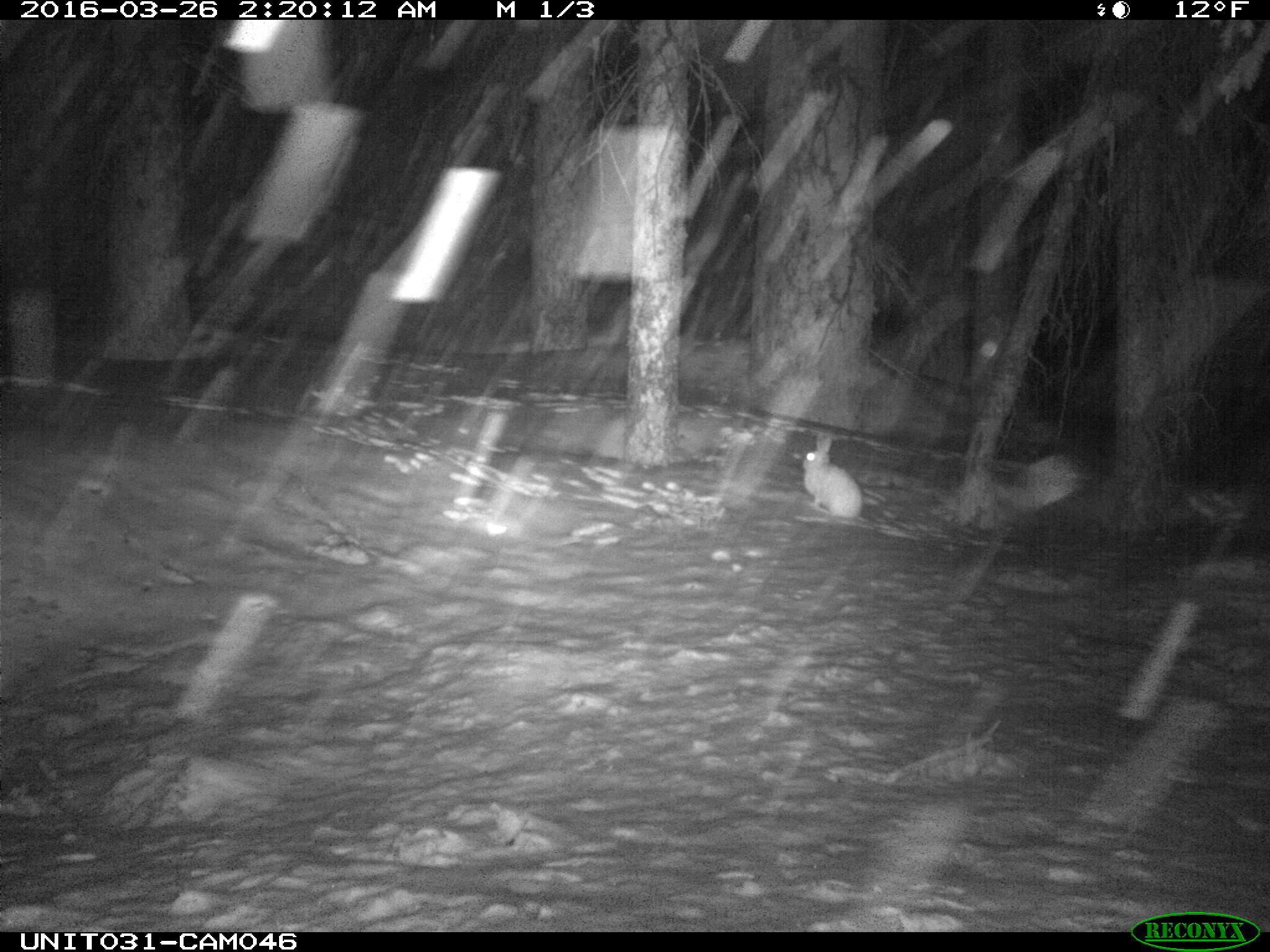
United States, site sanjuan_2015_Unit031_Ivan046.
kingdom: Animalia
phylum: Chordata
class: Mammalia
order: Lagomorpha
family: Leporidae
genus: Lepus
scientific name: Lepus americanus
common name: snowshoe hare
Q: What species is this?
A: Lepus americanus (snowshoe hare).